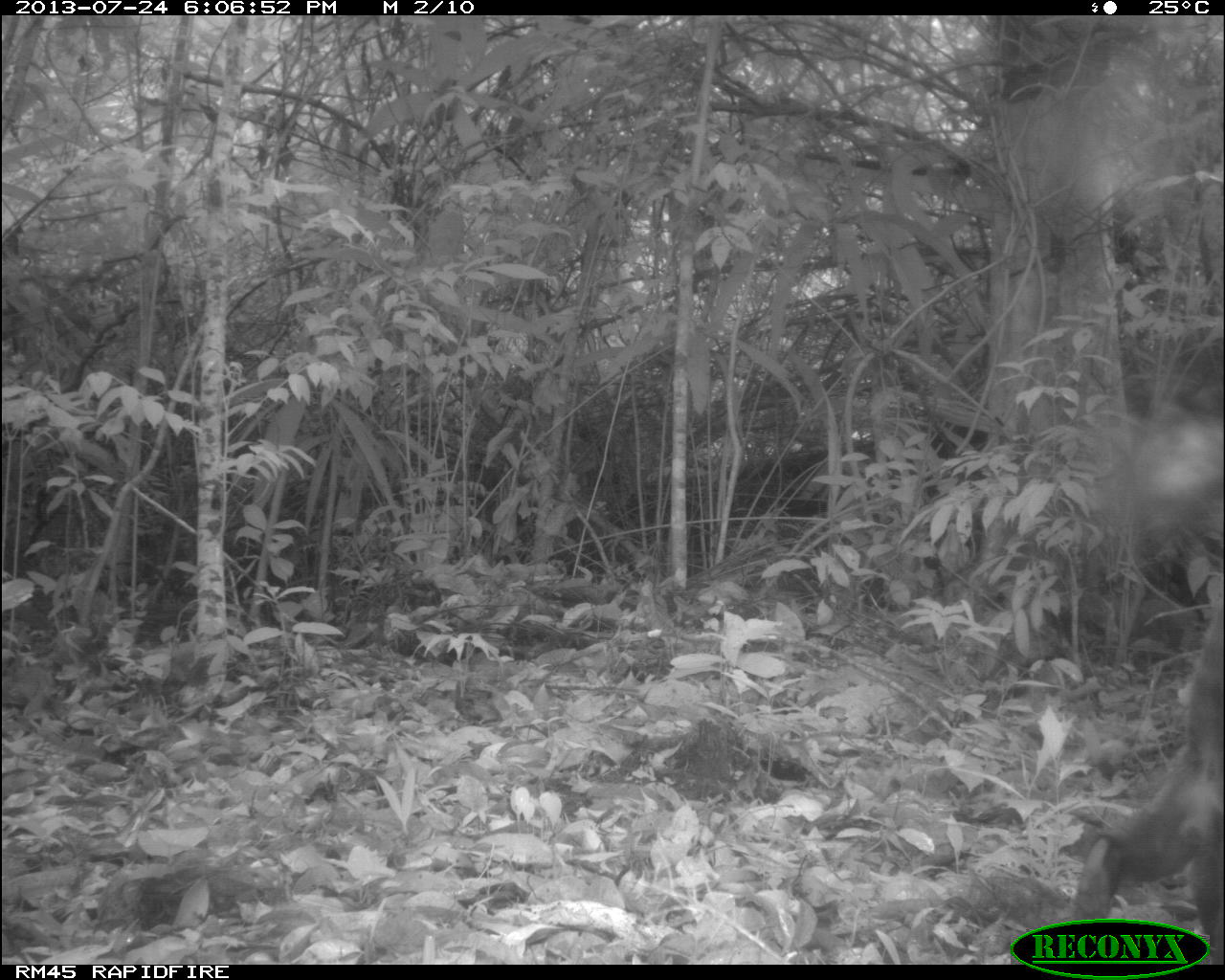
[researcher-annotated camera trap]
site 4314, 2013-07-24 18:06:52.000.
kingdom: Animalia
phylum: Chordata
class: Mammalia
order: Carnivora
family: Procyonidae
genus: Nasua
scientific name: Nasua narica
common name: white-nosed coati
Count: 1.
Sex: male.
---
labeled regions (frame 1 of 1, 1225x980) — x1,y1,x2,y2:
nasua narica: 1070,599,1225,961